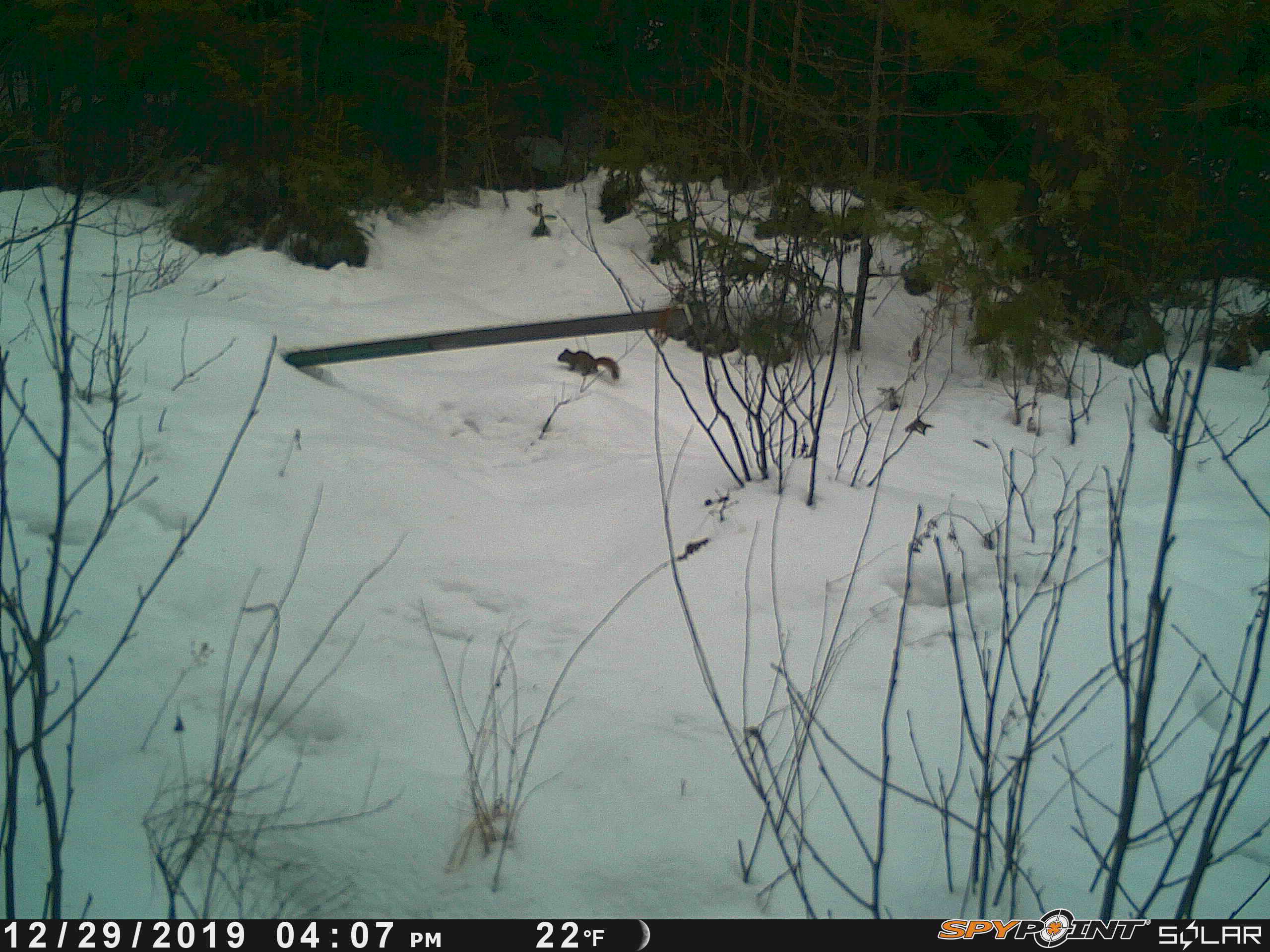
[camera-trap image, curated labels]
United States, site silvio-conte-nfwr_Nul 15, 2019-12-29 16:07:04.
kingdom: Animalia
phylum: Chordata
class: Mammalia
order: Rodentia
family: Sciuridae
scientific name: Sciuridae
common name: squirrel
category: squirrel sp.